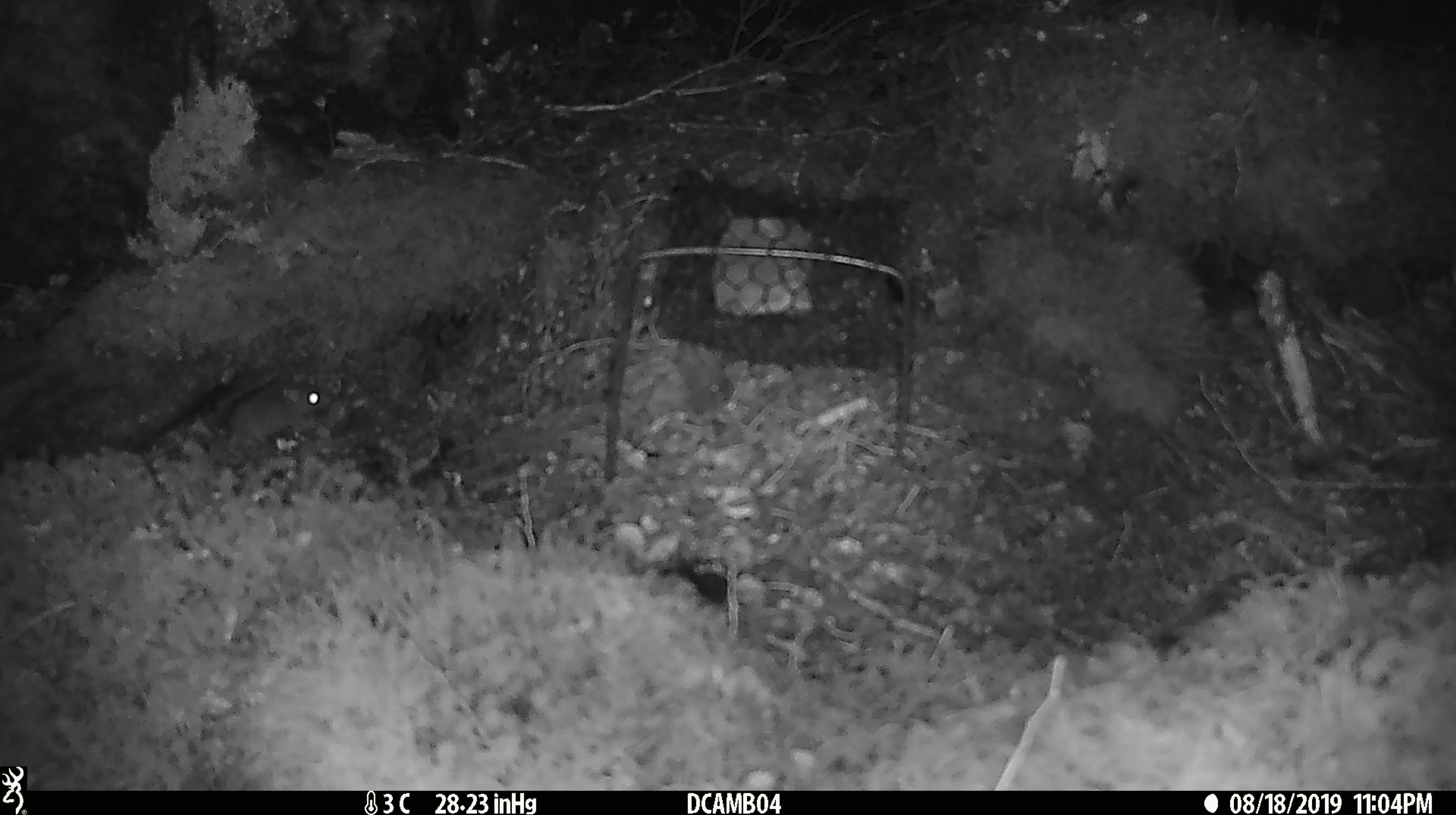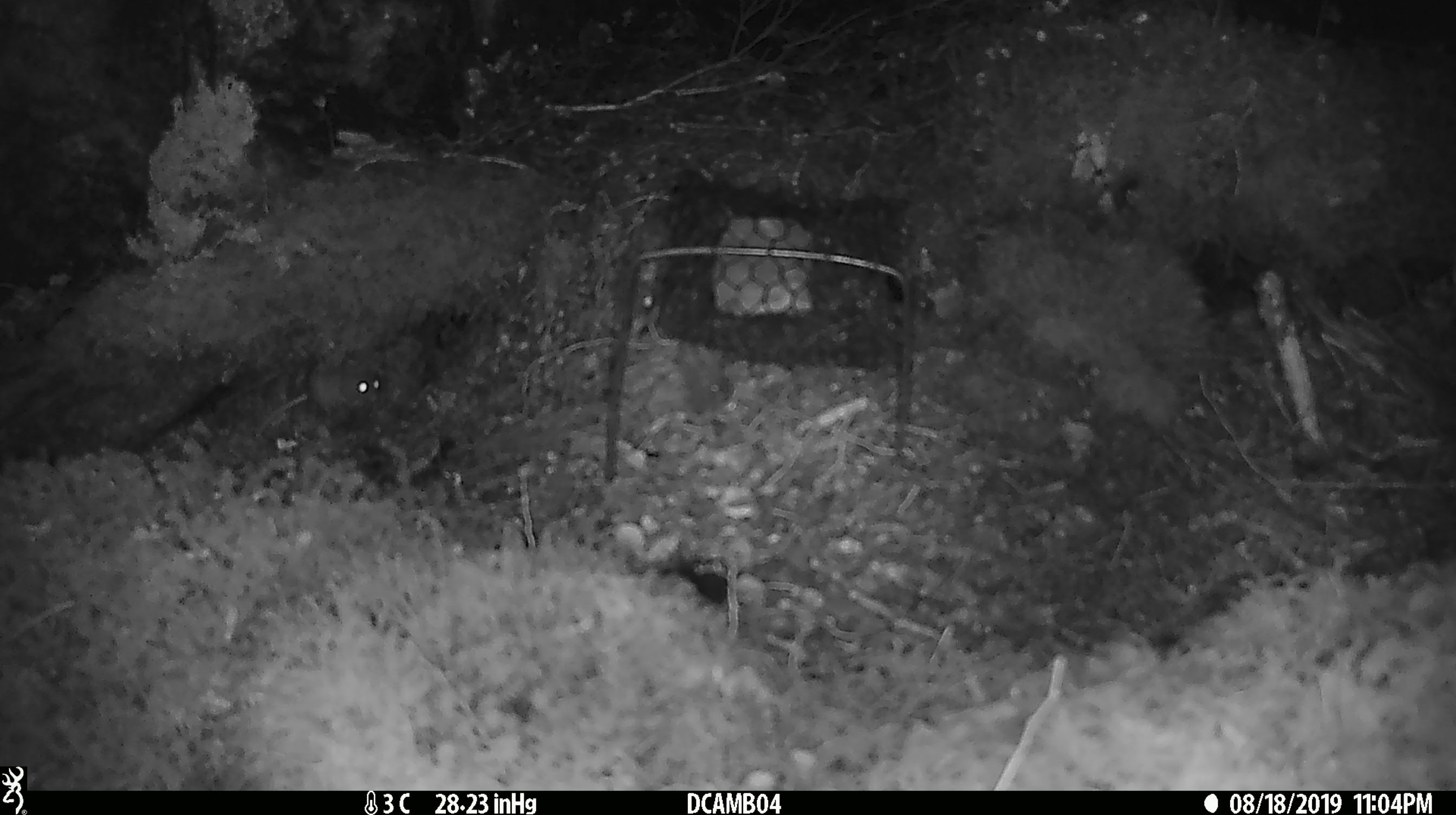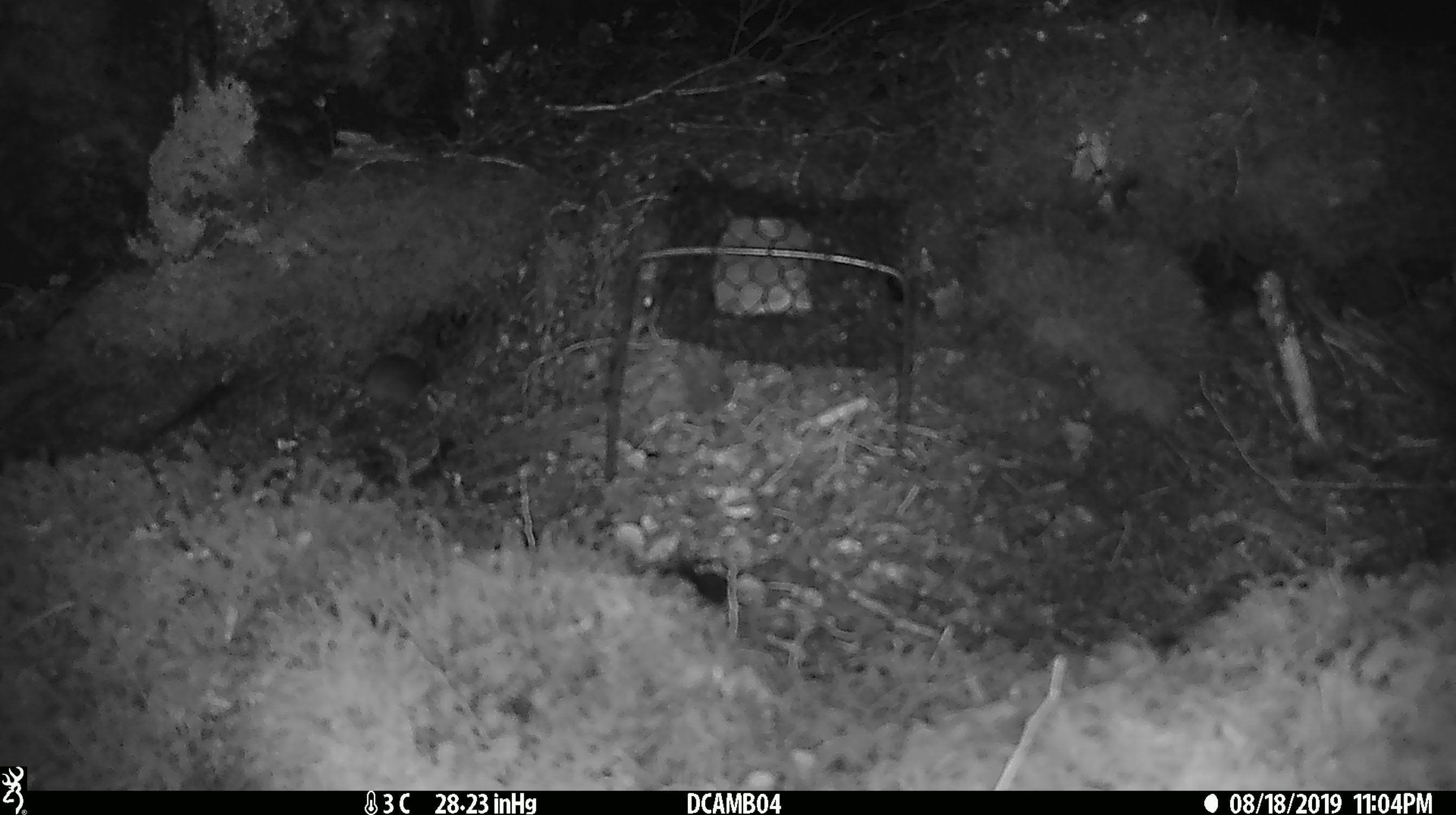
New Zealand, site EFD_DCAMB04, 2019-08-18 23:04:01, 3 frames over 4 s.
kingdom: Animalia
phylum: Chordata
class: Mammalia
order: Rodentia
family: Muridae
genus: Mus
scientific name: Mus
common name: mouse